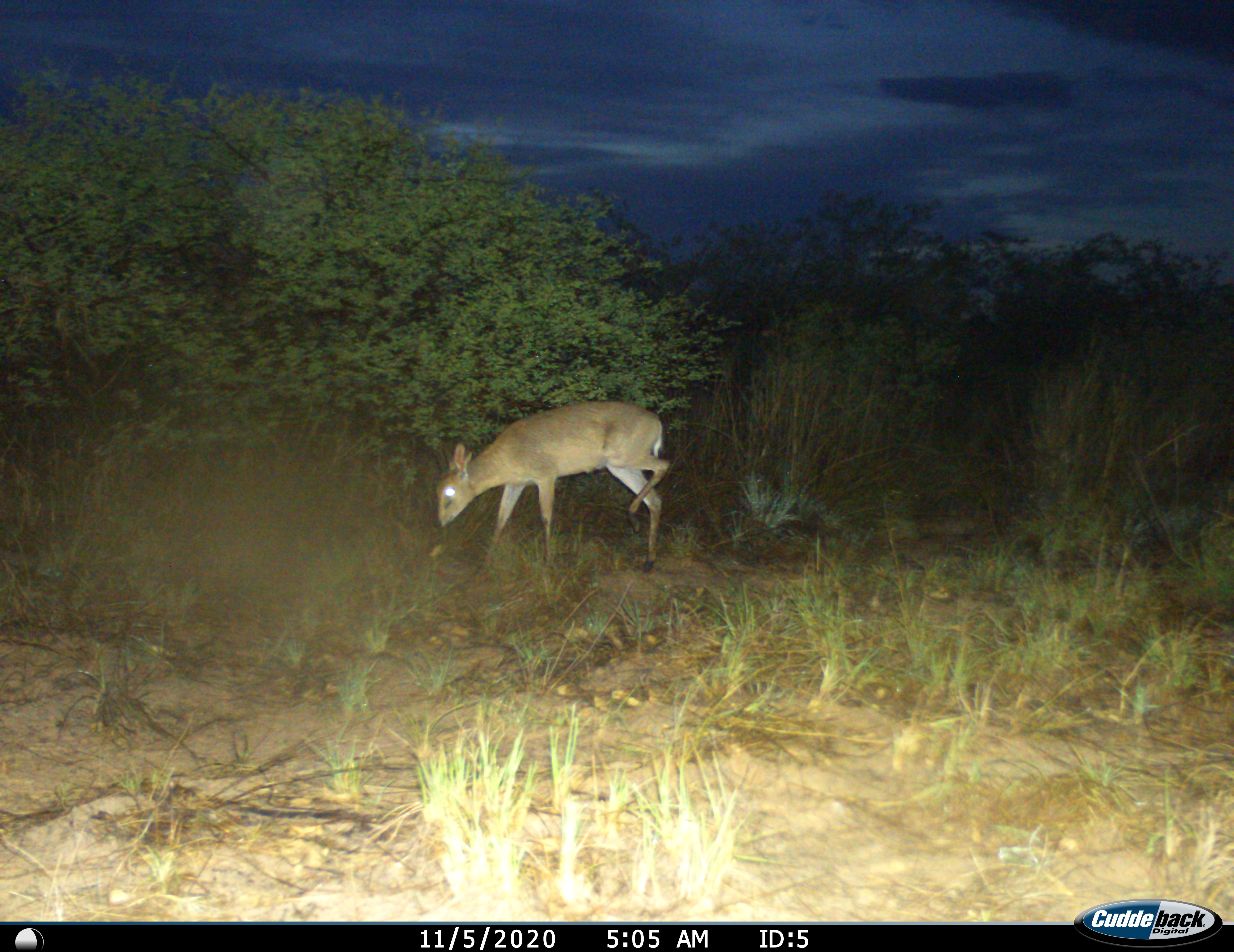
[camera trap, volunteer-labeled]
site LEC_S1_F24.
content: unidentified animal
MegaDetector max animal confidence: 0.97